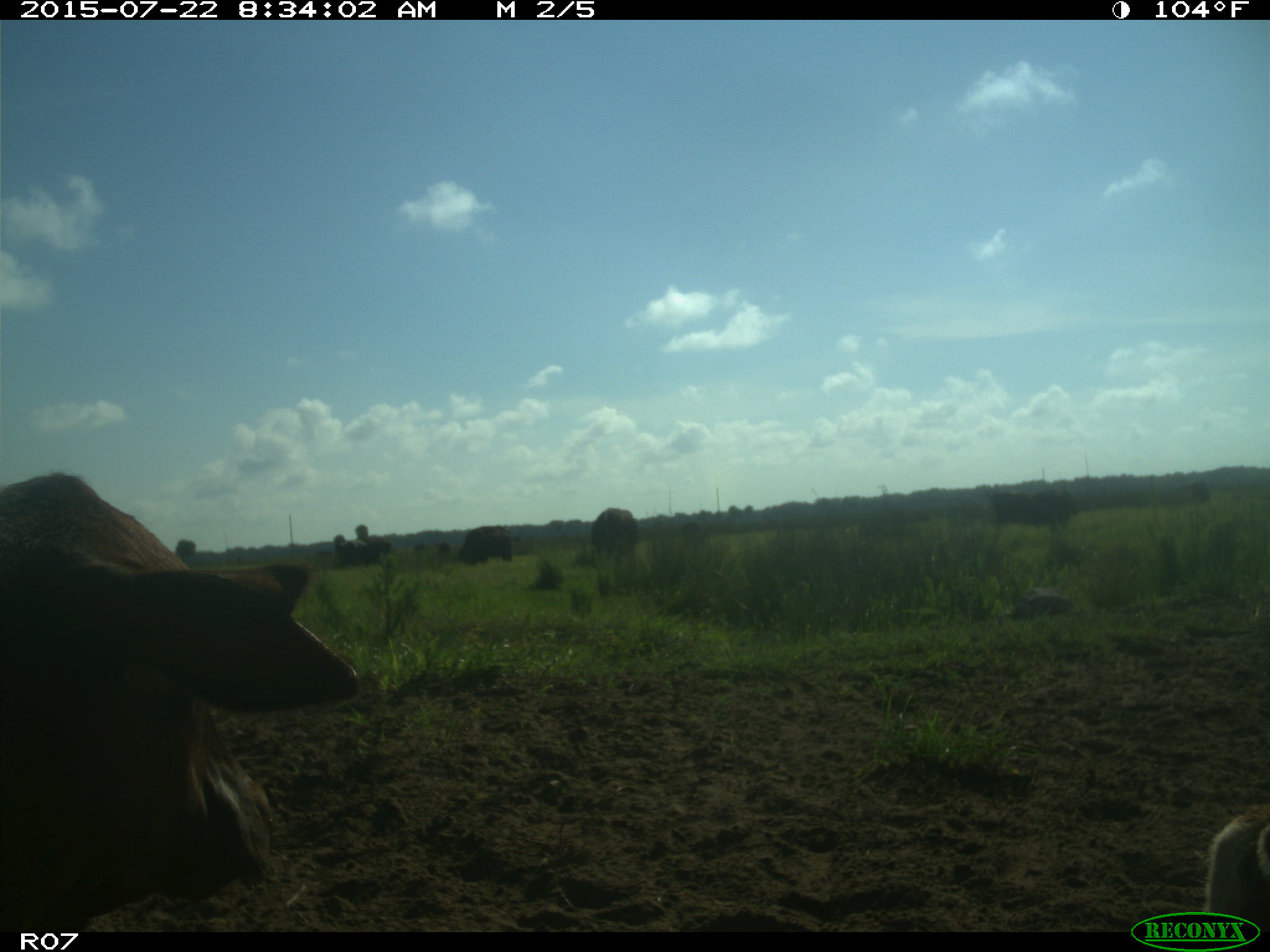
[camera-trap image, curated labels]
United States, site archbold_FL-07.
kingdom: Animalia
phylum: Chordata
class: Mammalia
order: Artiodactyla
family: Bovidae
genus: Bos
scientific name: Bos taurus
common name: domestic cow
Bos taurus (domestic cow).